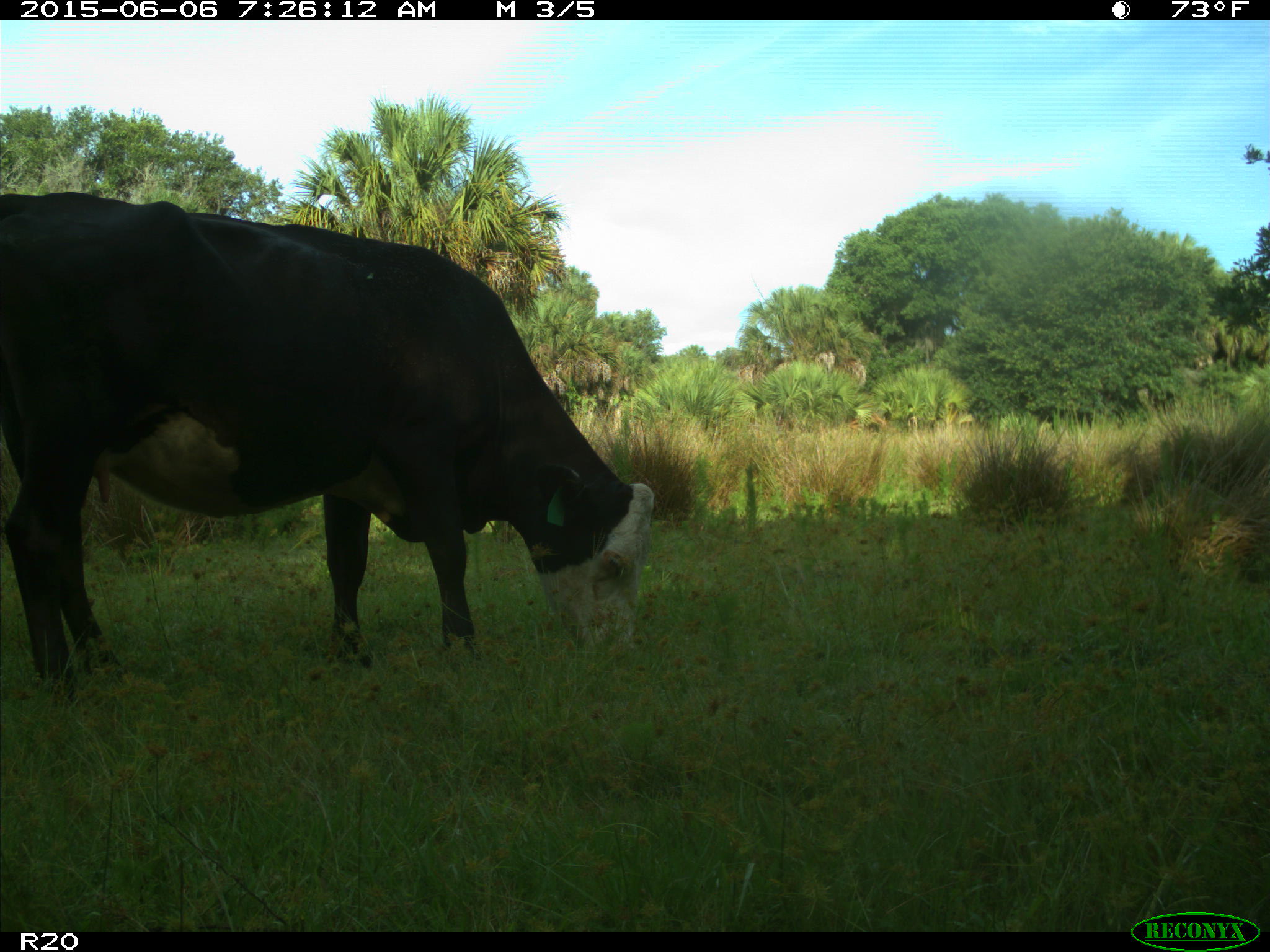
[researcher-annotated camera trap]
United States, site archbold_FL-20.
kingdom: Animalia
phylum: Chordata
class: Mammalia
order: Artiodactyla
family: Bovidae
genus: Bos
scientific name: Bos taurus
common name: domestic cow